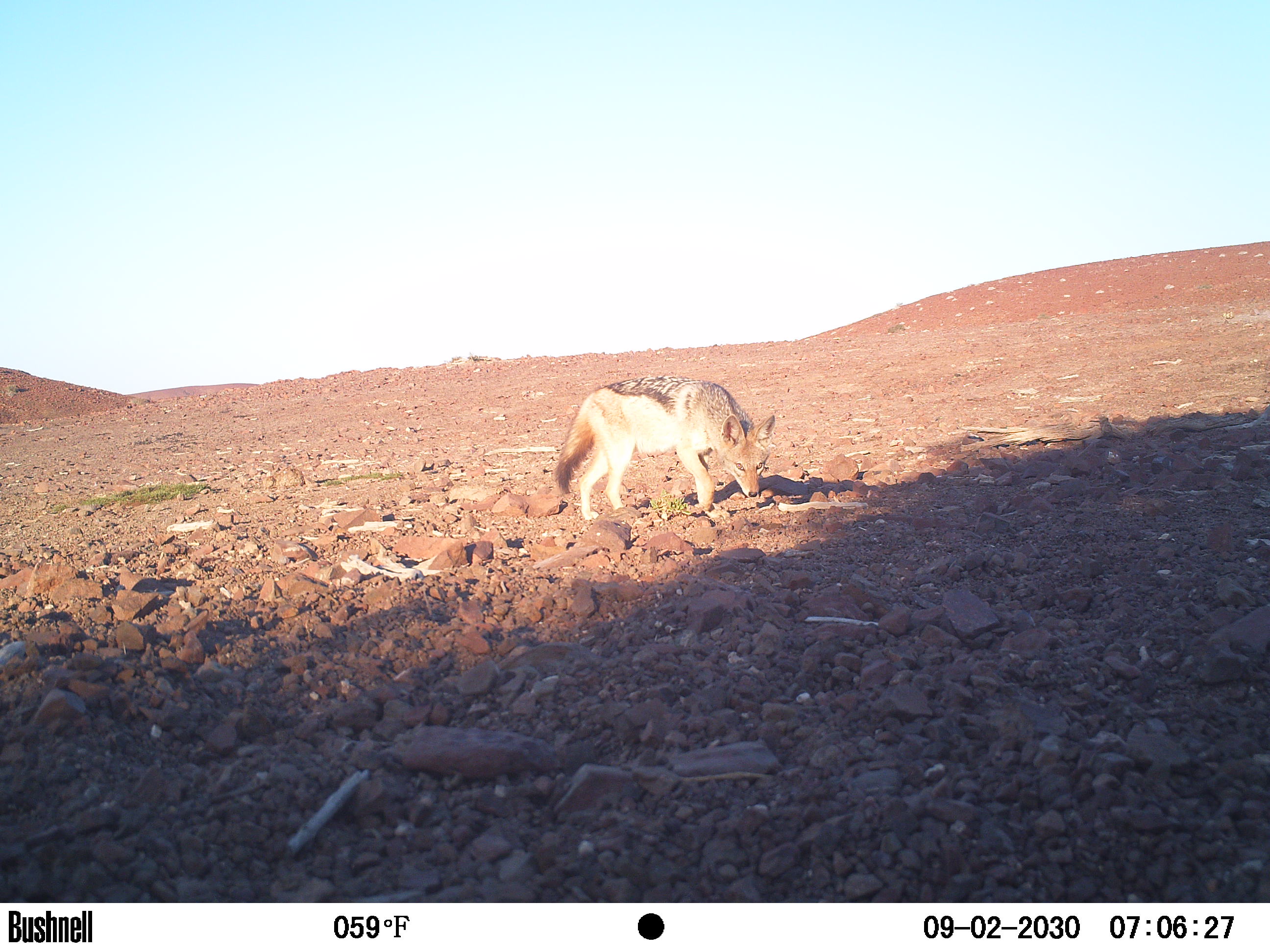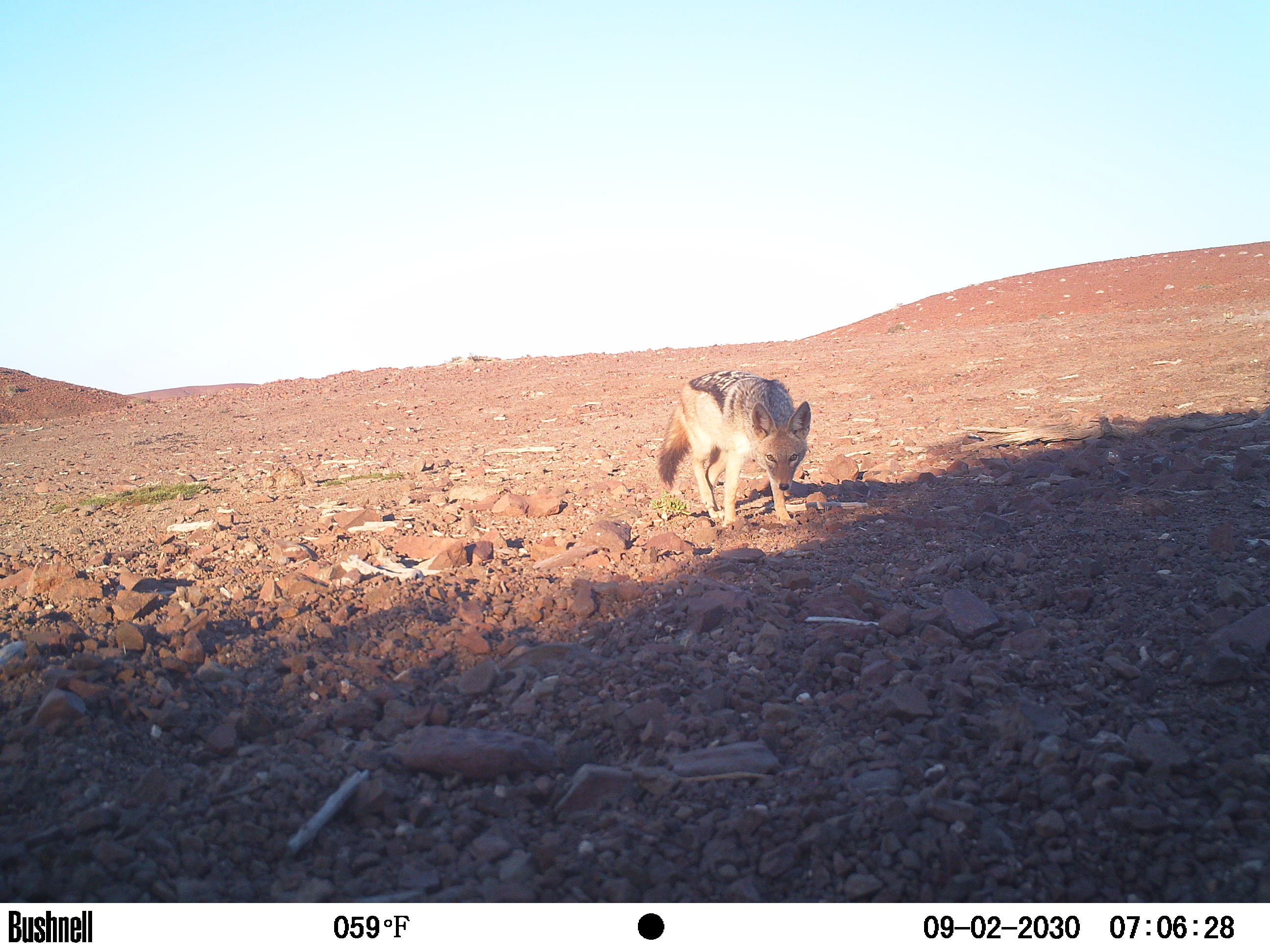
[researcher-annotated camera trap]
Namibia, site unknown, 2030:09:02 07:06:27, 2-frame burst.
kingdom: Animalia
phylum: Chordata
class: Mammalia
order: Carnivora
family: Canidae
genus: Lupulella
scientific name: Lupulella mesomelas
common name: black-backed jackal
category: canis mesomelas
Canis mesomelas (black-backed jackal) (Lupulella mesomelas).